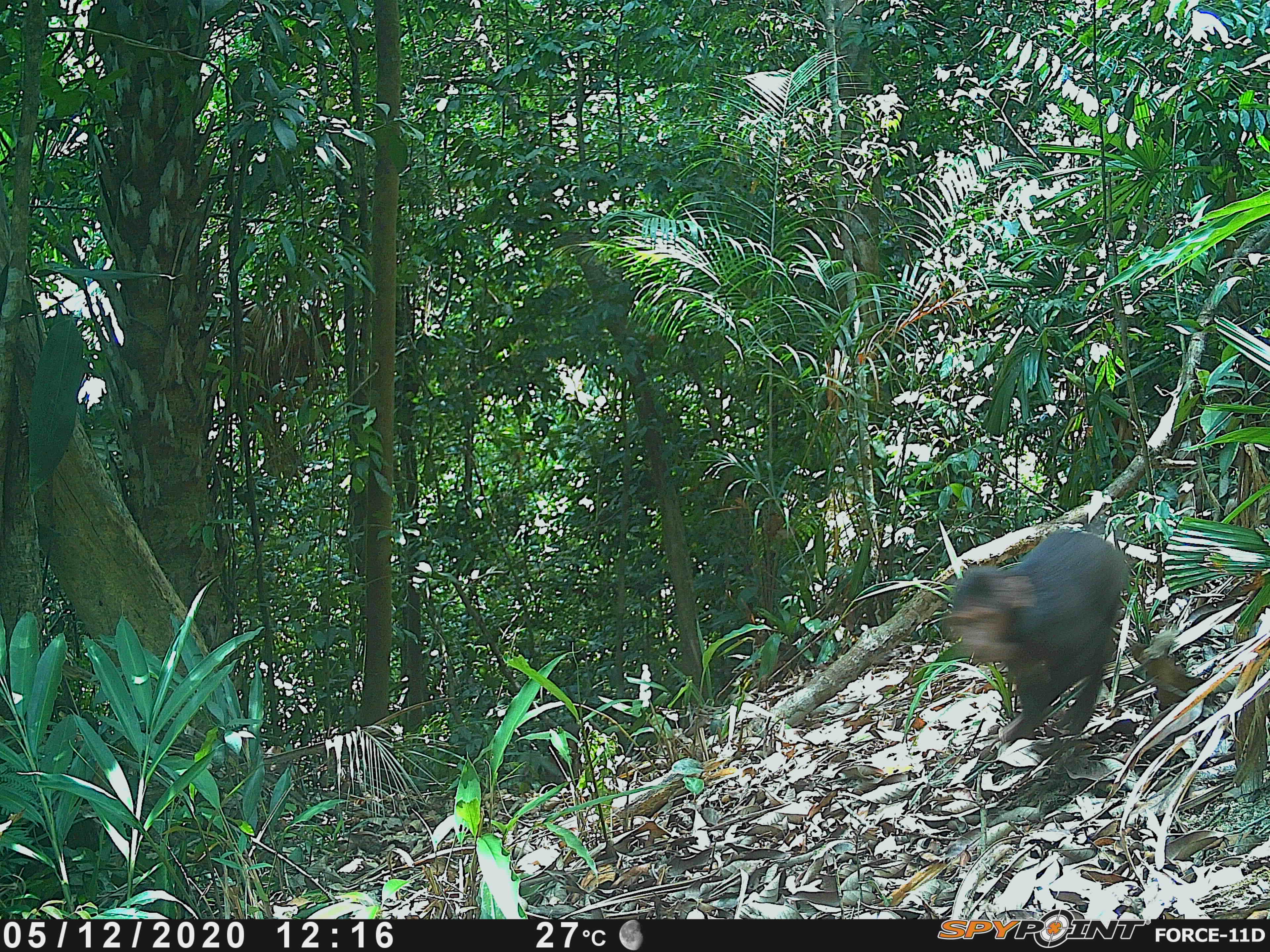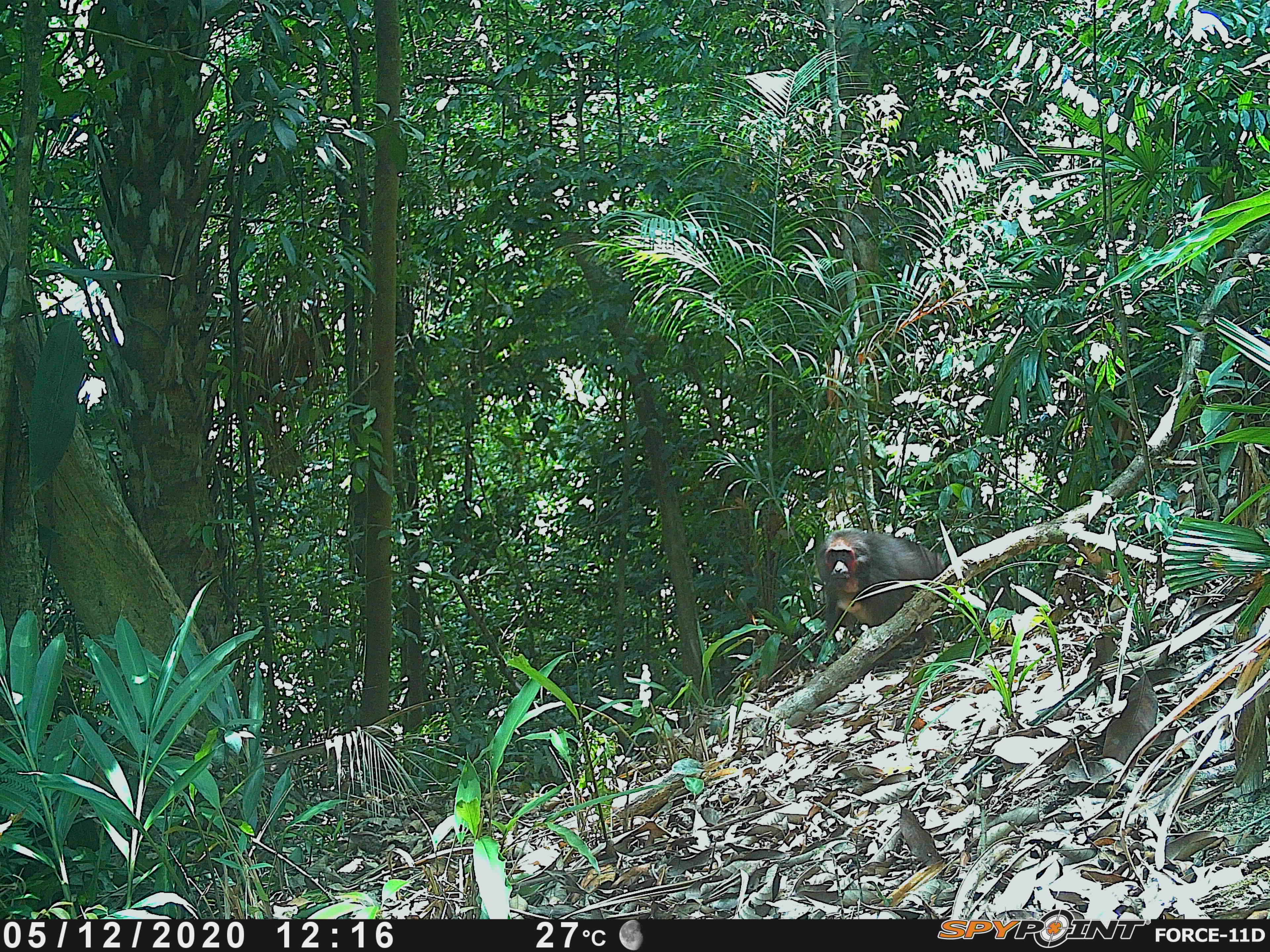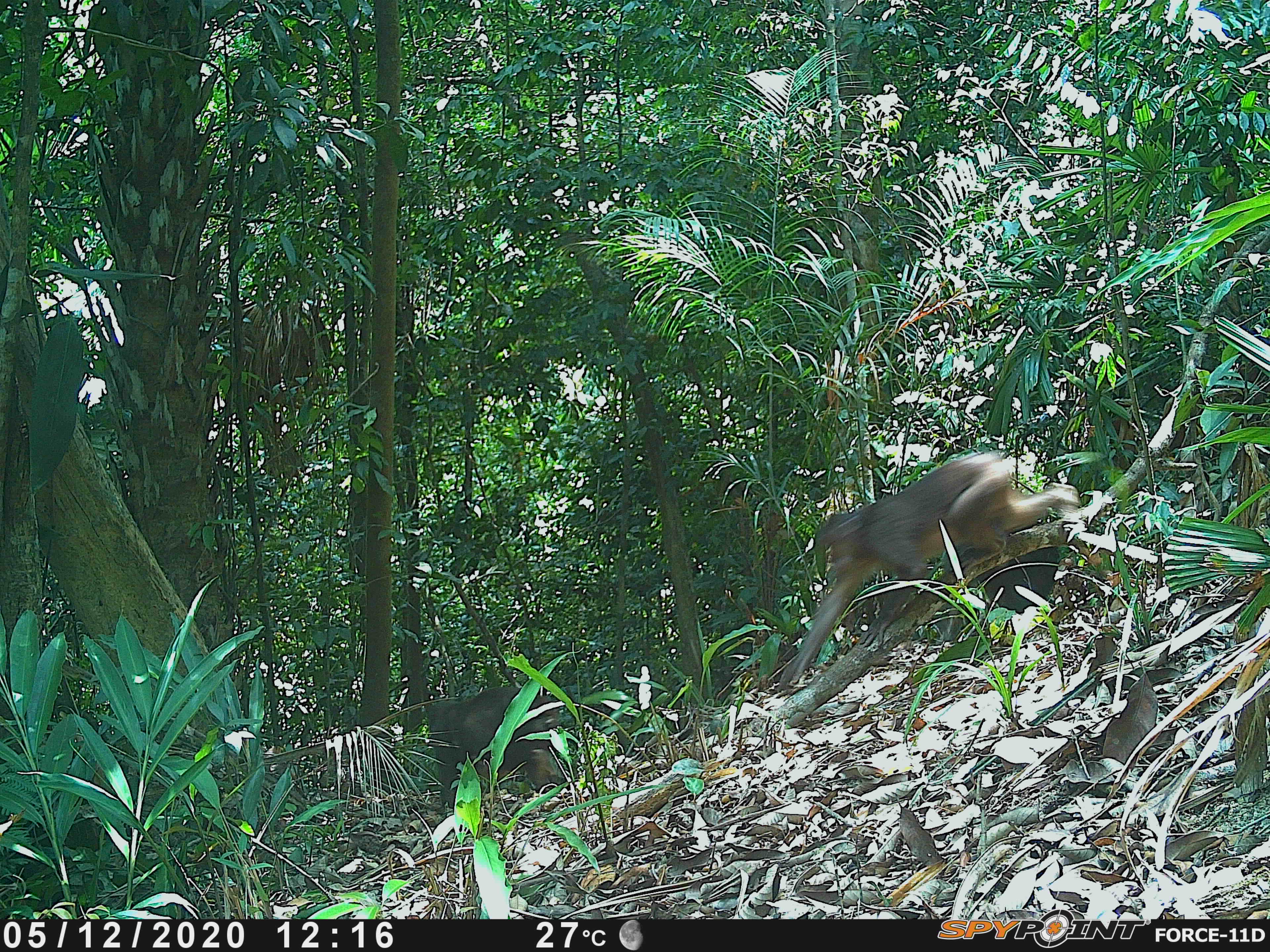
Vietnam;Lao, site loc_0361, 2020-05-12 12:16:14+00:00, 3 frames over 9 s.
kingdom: Animalia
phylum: Chordata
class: Mammalia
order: Primates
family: Cercopithecidae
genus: Macaca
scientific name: Macaca arctoides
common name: stump-tailed macaque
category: stump tailed macaque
Stump tailed macaque (stump-tailed macaque) (Macaca arctoides). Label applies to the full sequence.